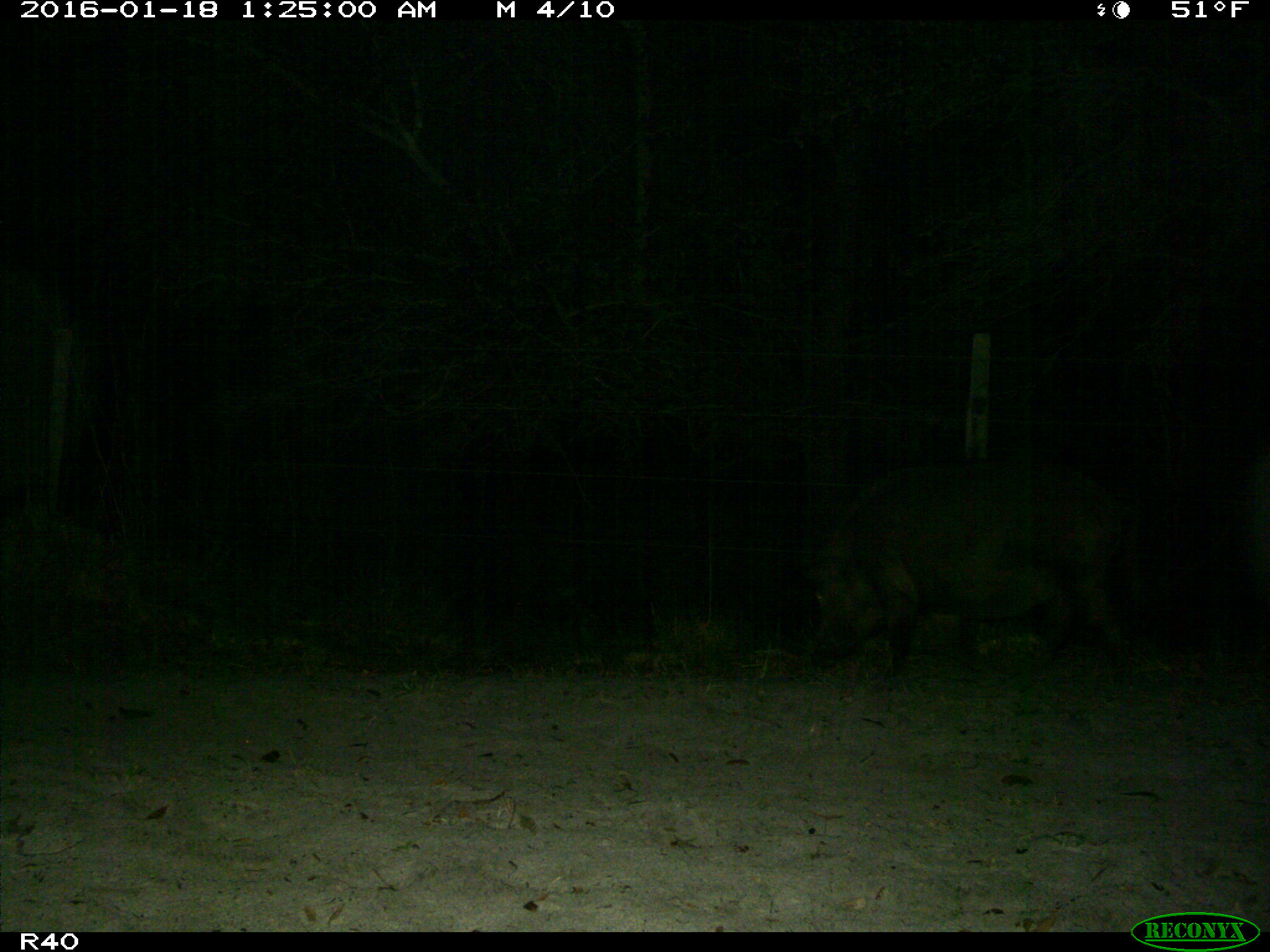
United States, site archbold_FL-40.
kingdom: Animalia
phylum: Chordata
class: Mammalia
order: Artiodactyla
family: Suidae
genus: Sus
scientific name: Sus scrofa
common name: wild boar